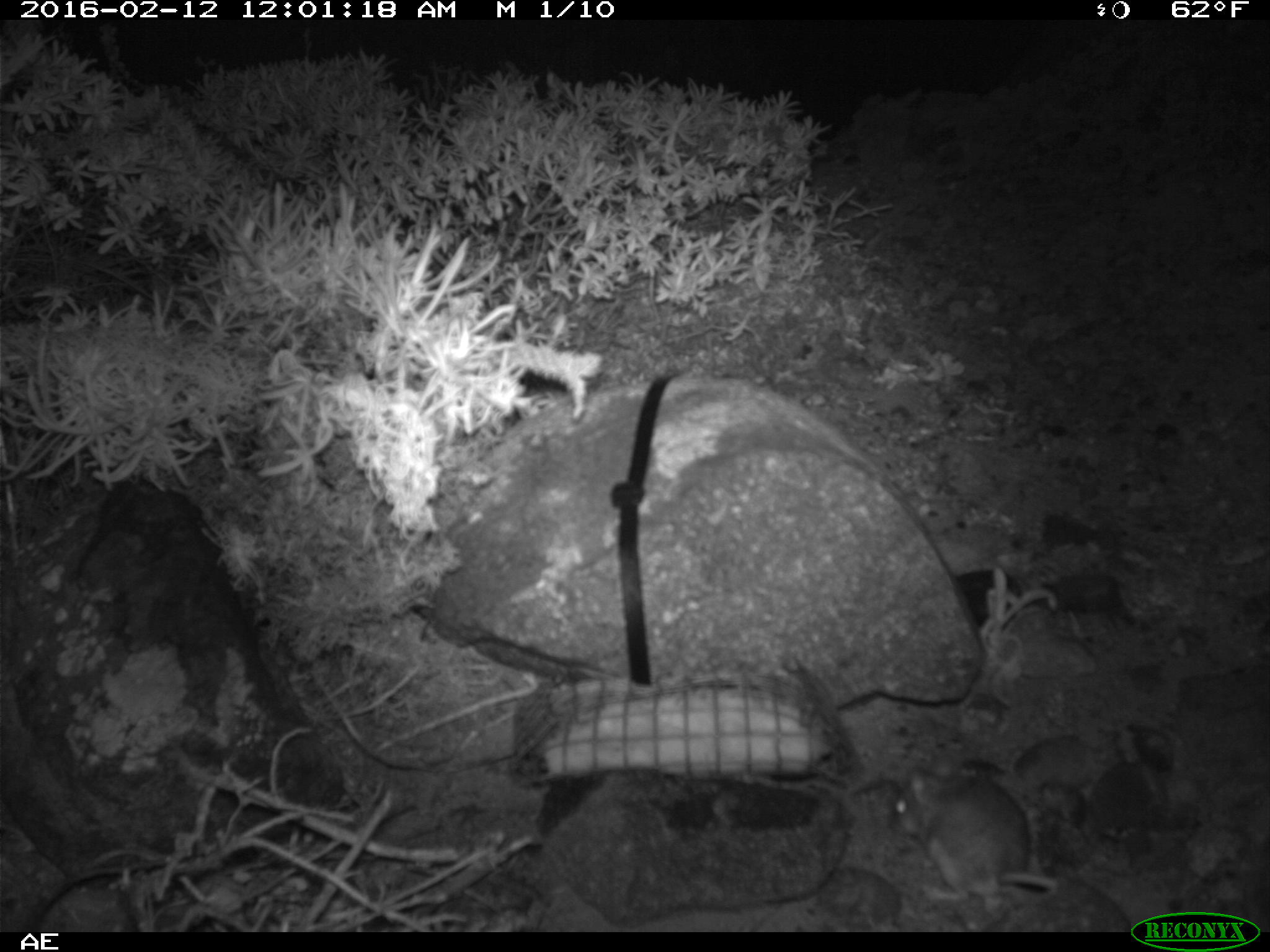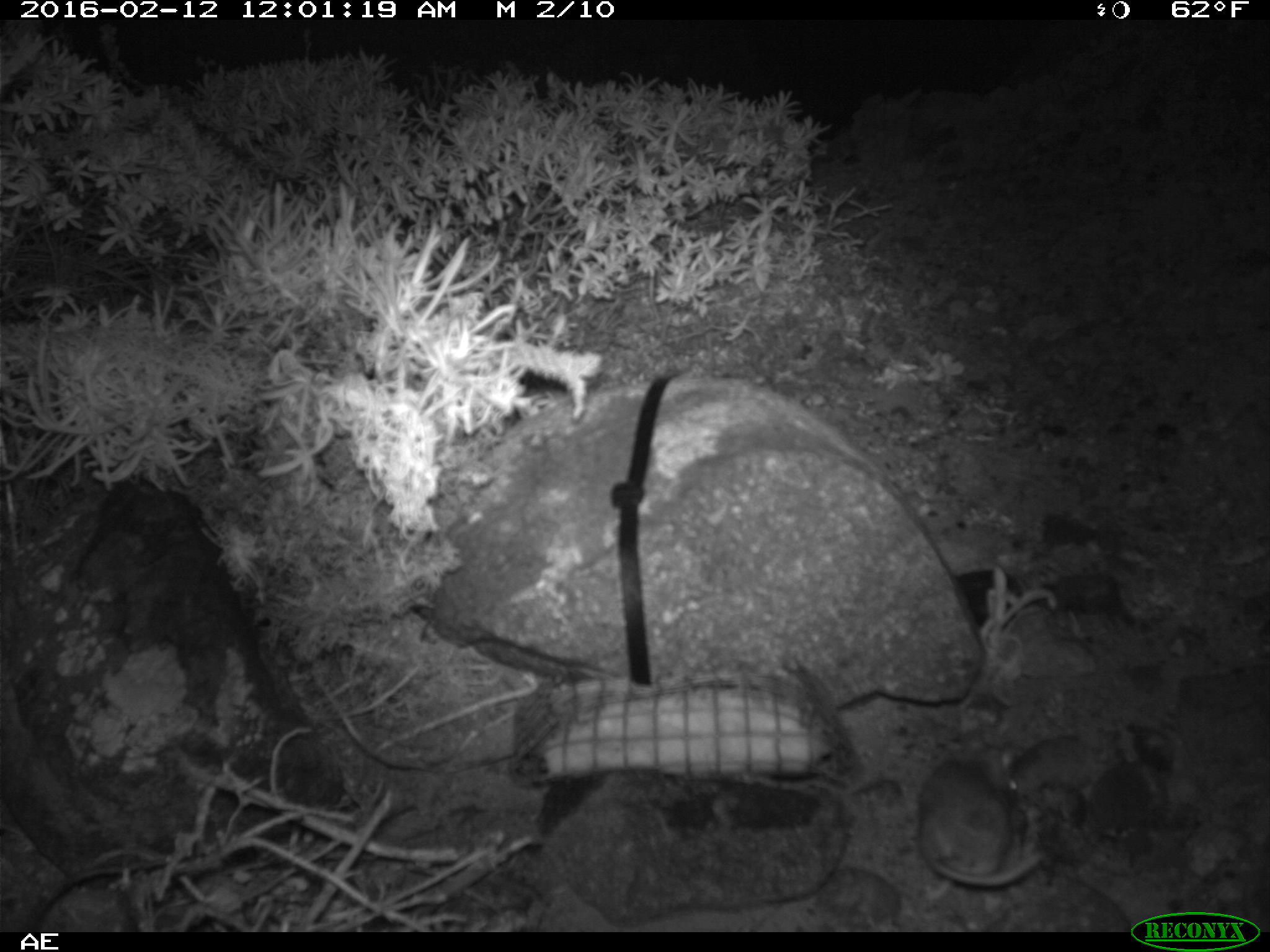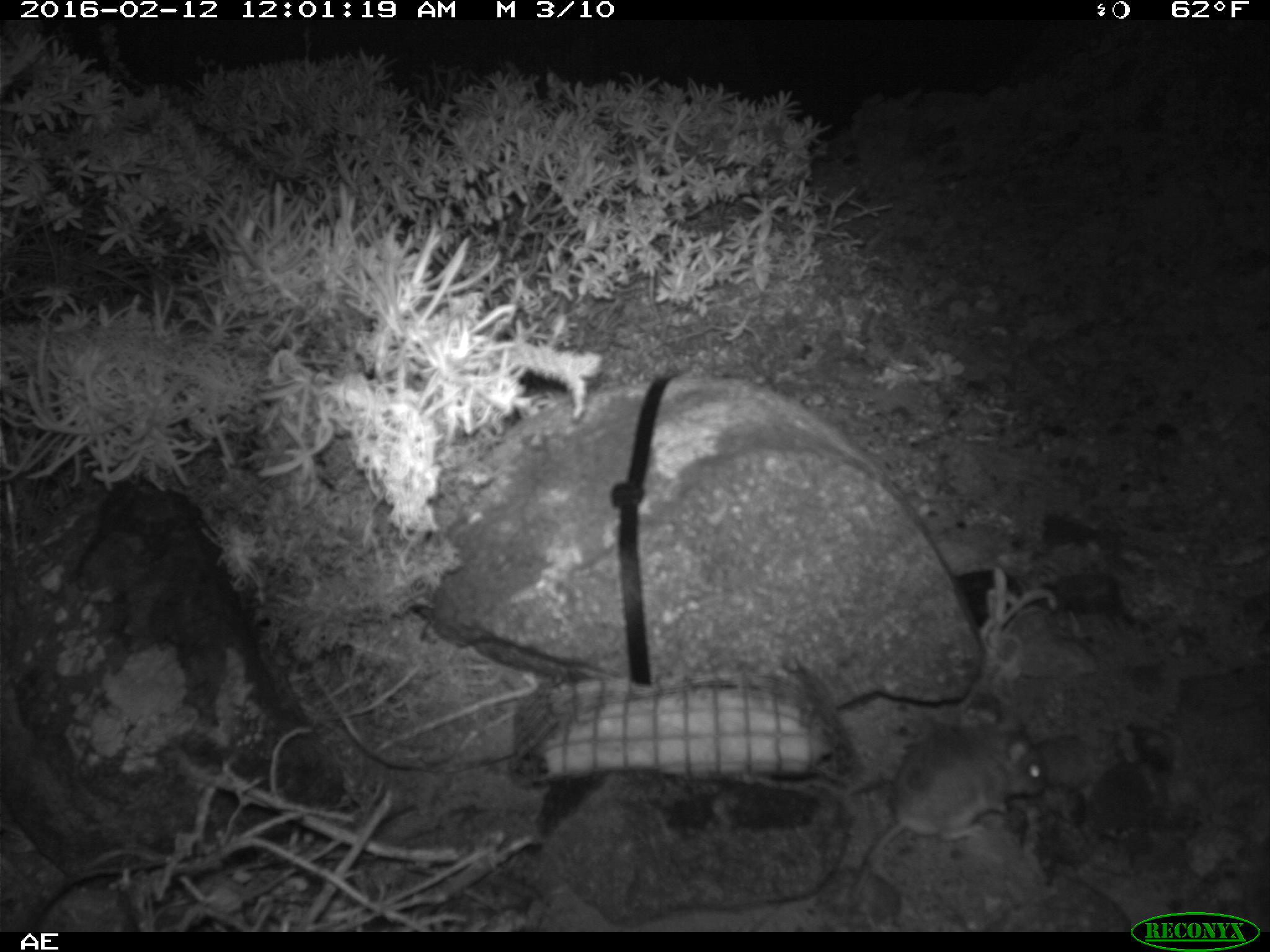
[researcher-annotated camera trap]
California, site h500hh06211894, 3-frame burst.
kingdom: Animalia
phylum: Chordata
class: Mammalia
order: Rodentia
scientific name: Rodentia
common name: rodent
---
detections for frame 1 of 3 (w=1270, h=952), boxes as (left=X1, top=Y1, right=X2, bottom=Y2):
rodent: (left=887, top=754, right=1058, bottom=901)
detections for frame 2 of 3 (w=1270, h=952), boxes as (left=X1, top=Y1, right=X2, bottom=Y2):
rodent: (left=917, top=738, right=1042, bottom=899)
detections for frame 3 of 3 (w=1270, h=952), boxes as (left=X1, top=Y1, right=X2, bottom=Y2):
rodent: (left=846, top=709, right=1044, bottom=921)